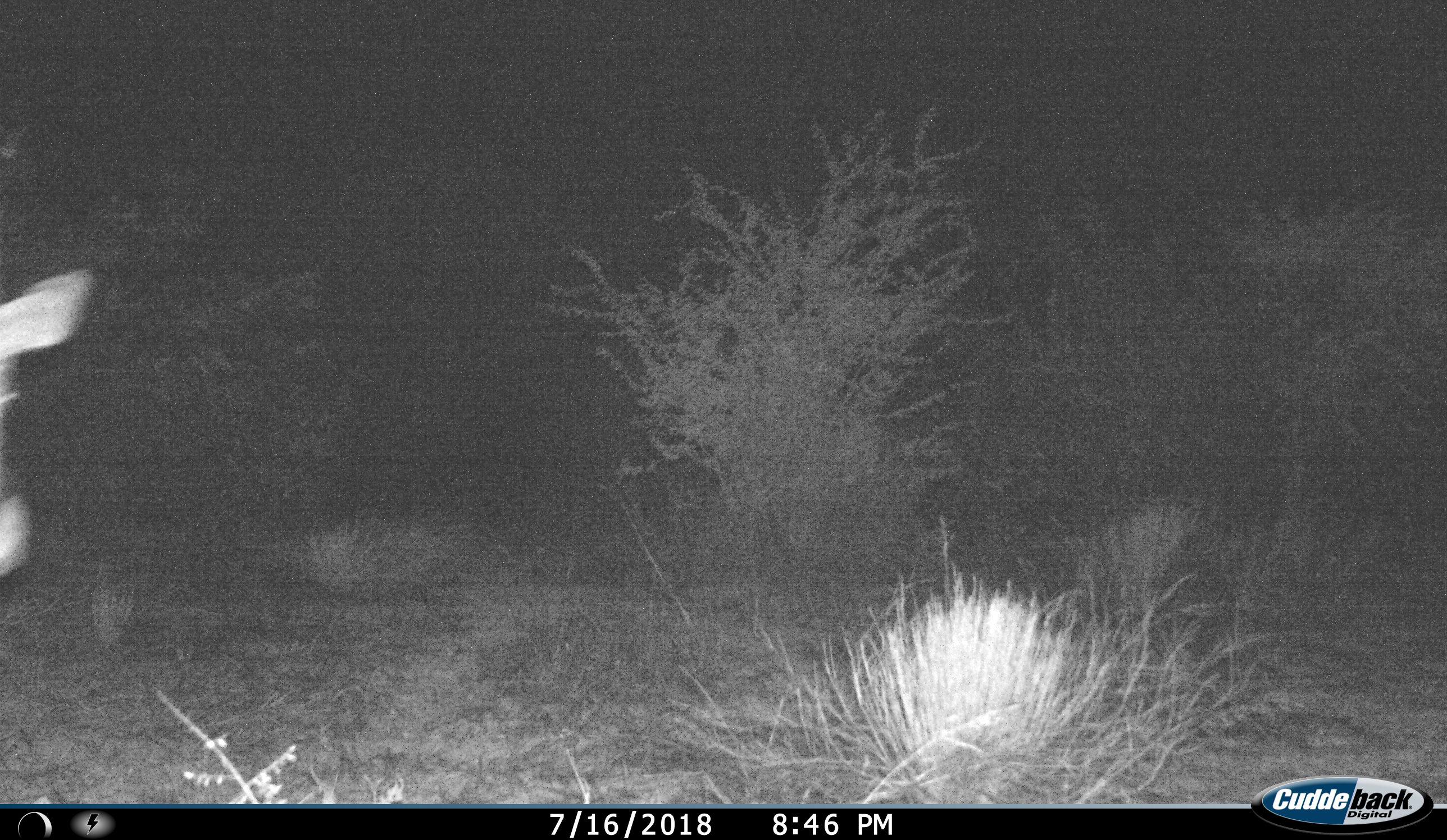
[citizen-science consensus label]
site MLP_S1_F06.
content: unidentified animal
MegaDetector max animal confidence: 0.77